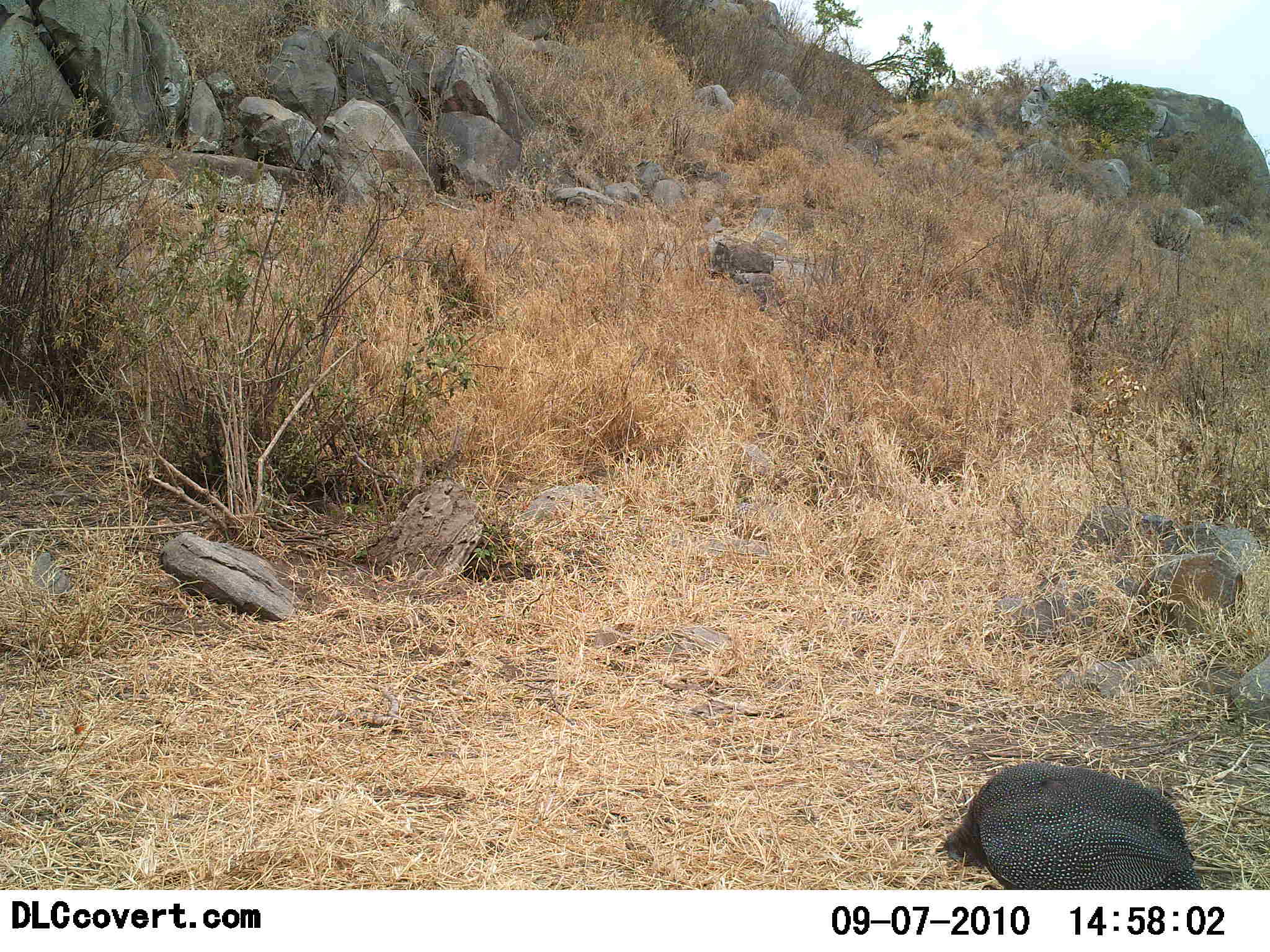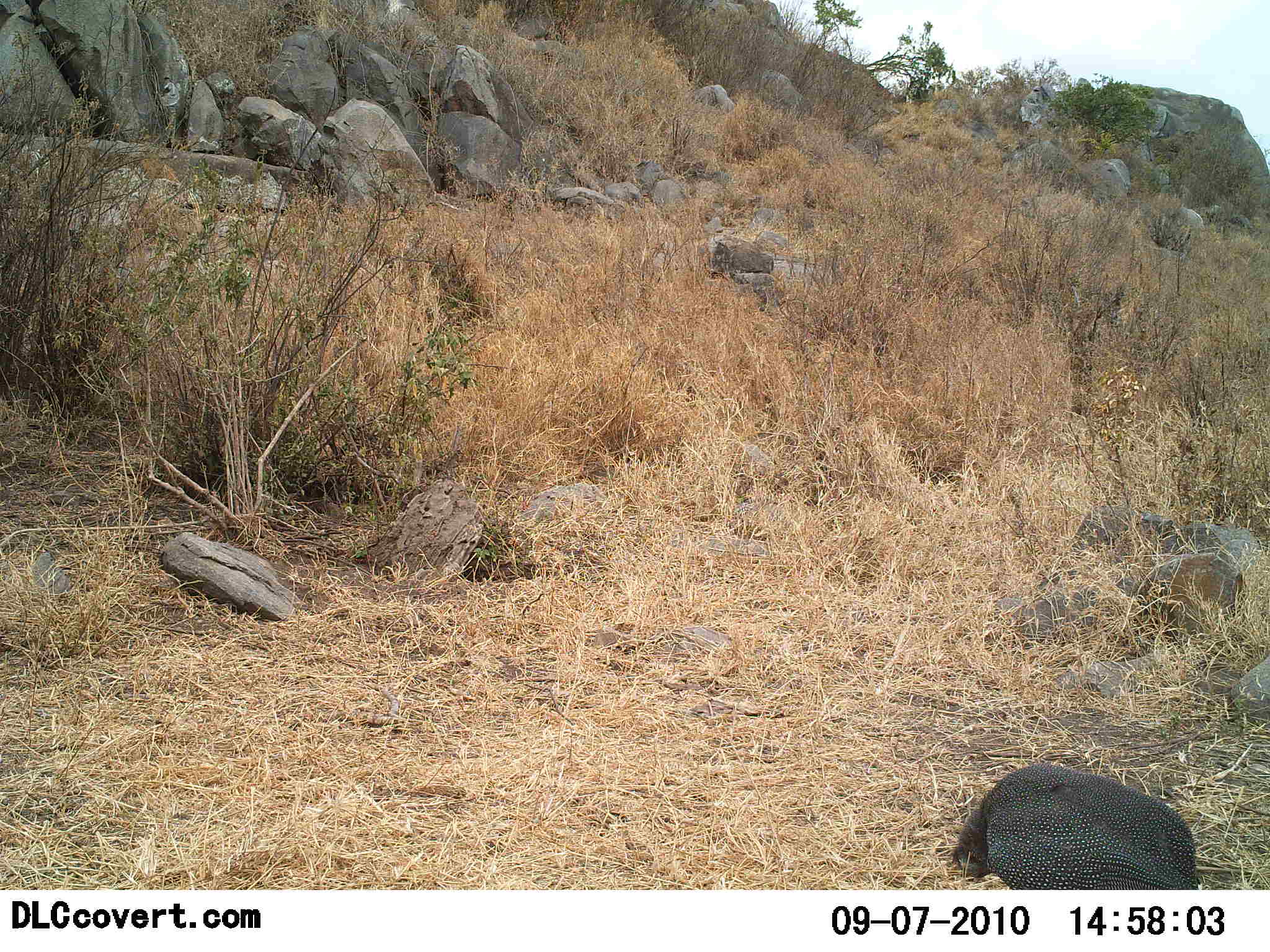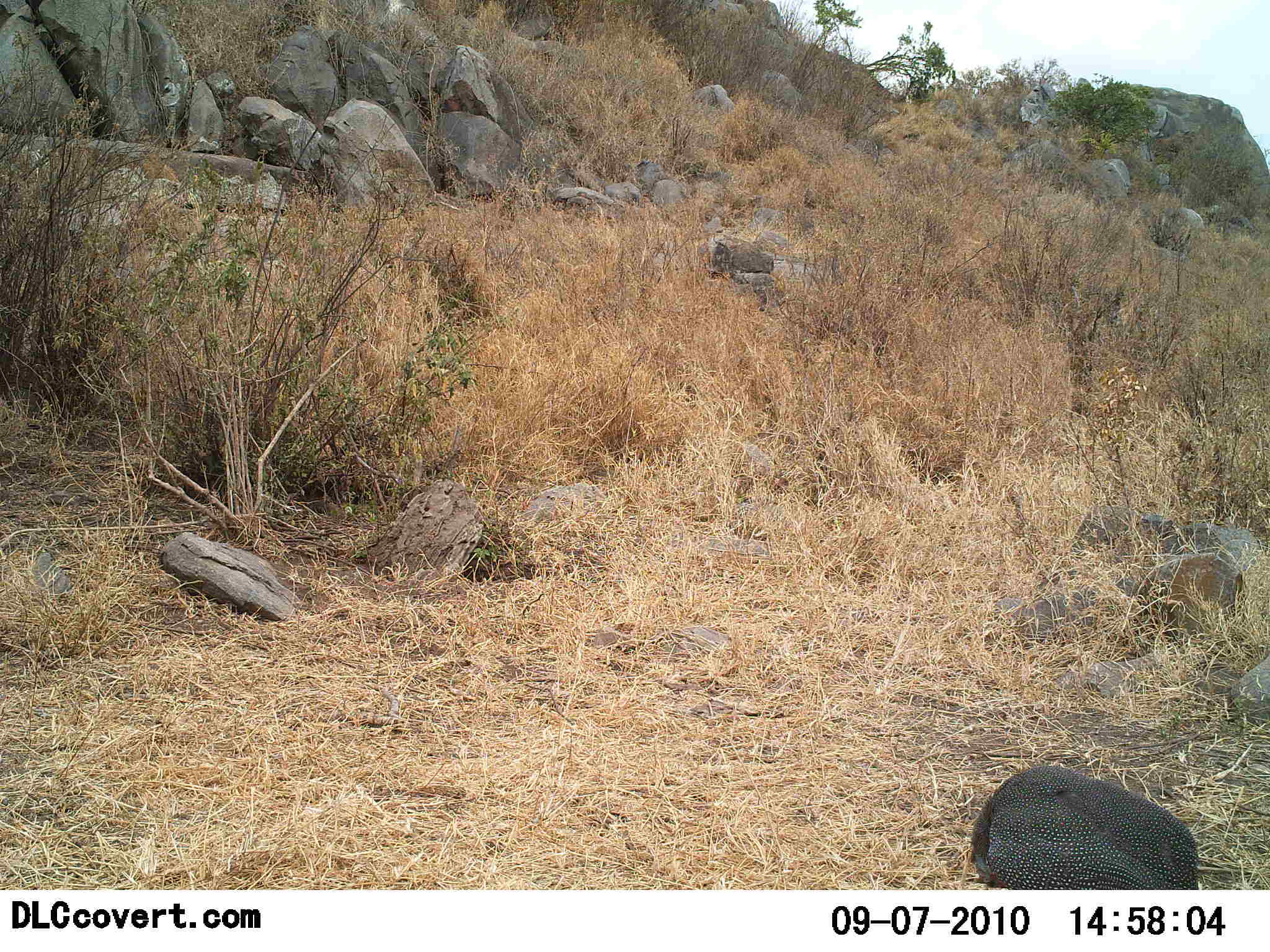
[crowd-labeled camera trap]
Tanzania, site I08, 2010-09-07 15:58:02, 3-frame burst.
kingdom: Animalia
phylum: Chordata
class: Aves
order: Galliformes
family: Numididae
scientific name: Numididae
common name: guinea fowl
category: guineafowl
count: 1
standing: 14%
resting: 0%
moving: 29%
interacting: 0%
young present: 0%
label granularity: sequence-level